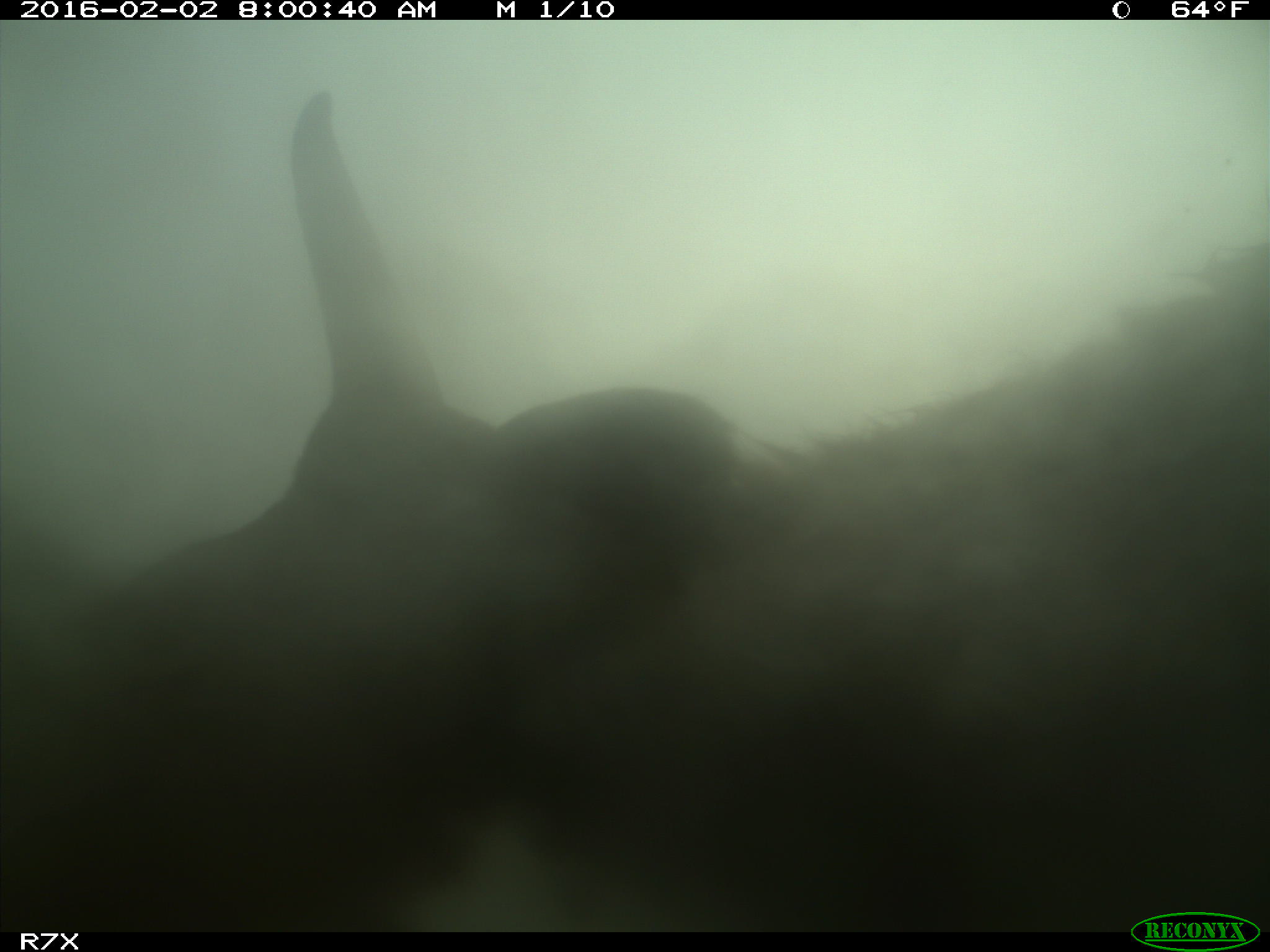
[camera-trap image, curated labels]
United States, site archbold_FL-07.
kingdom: Animalia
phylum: Chordata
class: Mammalia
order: Artiodactyla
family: Bovidae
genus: Bos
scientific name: Bos taurus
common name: domestic cow